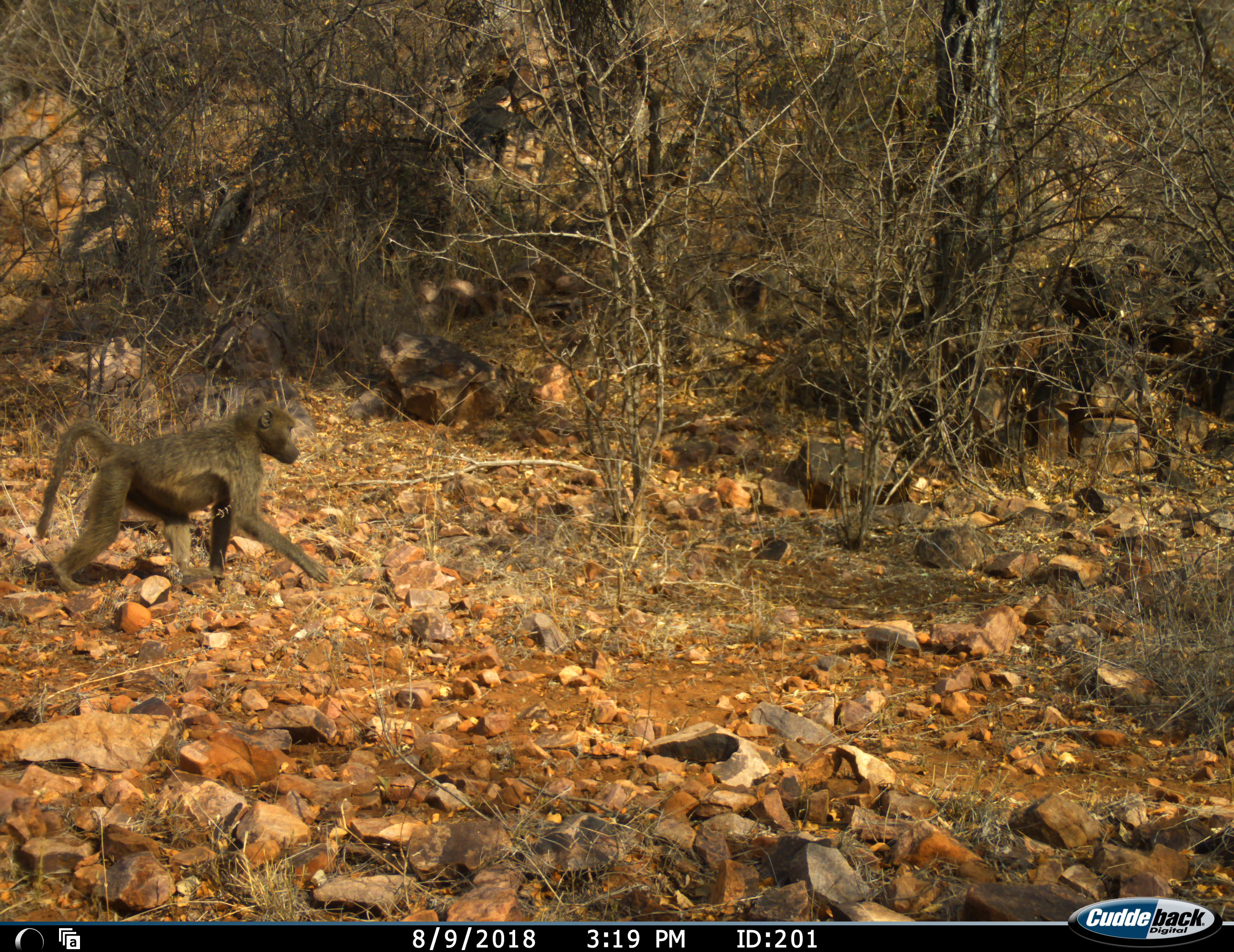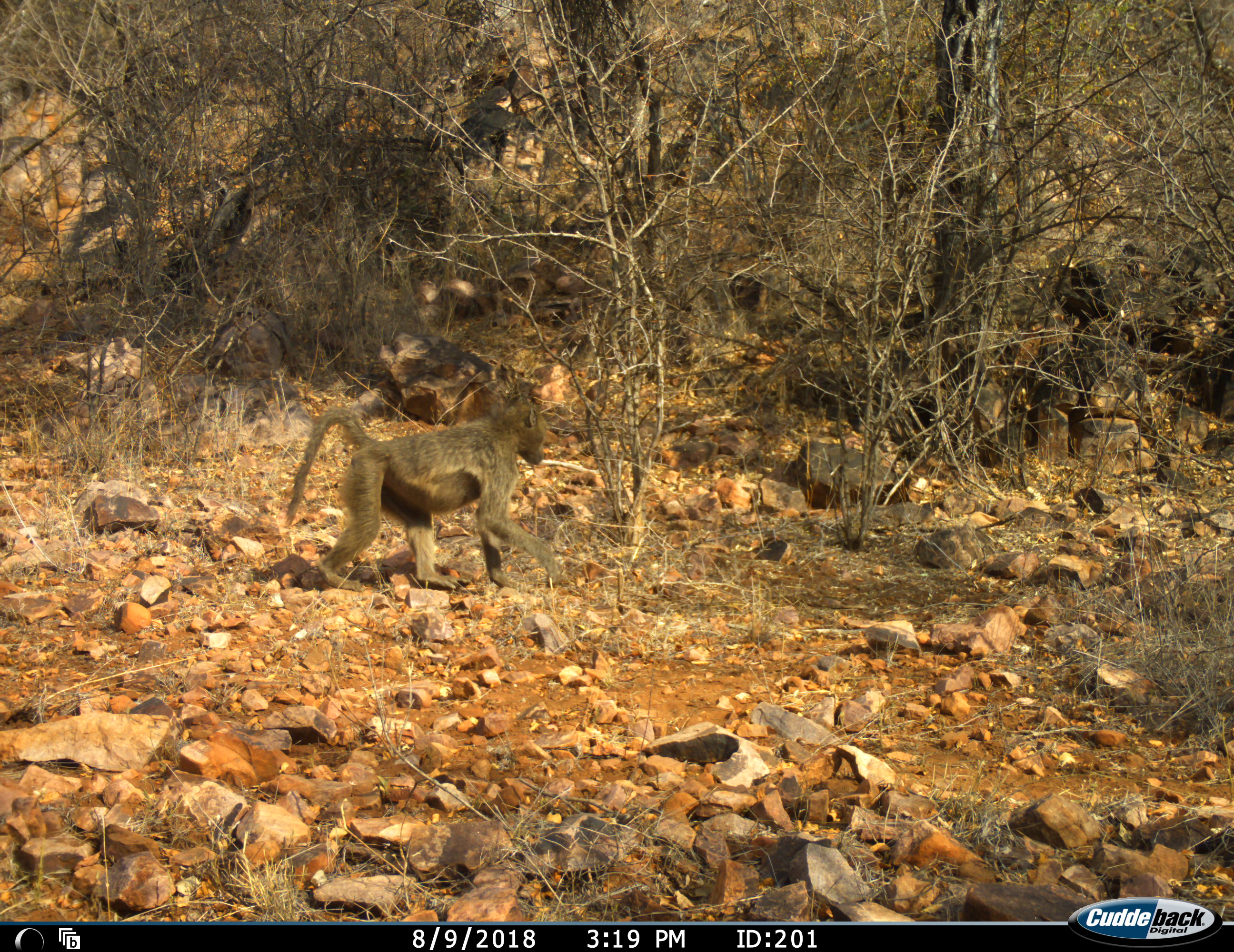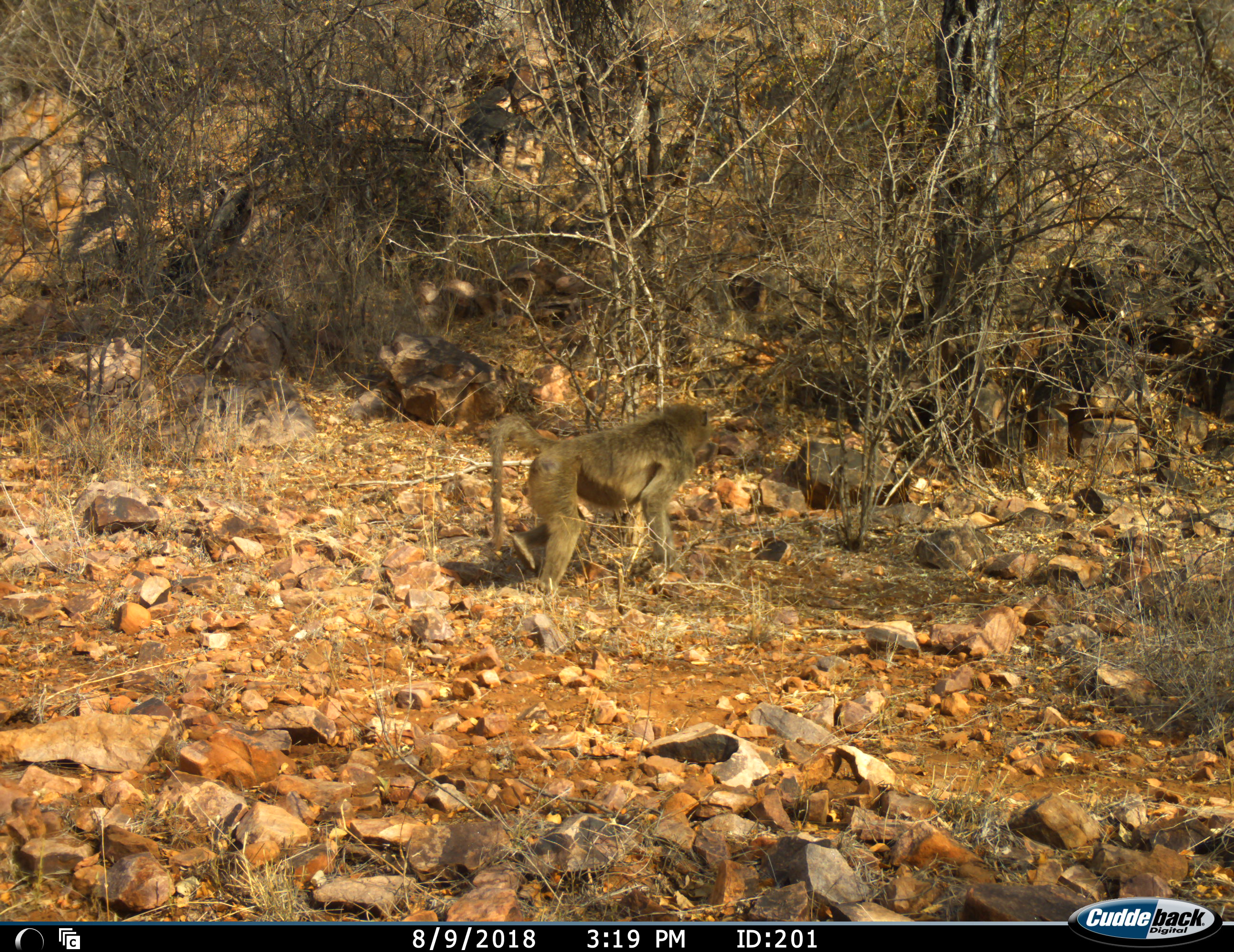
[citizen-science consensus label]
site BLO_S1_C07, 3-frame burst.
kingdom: Animalia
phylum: Chordata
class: Mammalia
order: Primates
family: Cercopithecidae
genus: Papio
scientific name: Papio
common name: baboon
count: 1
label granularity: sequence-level